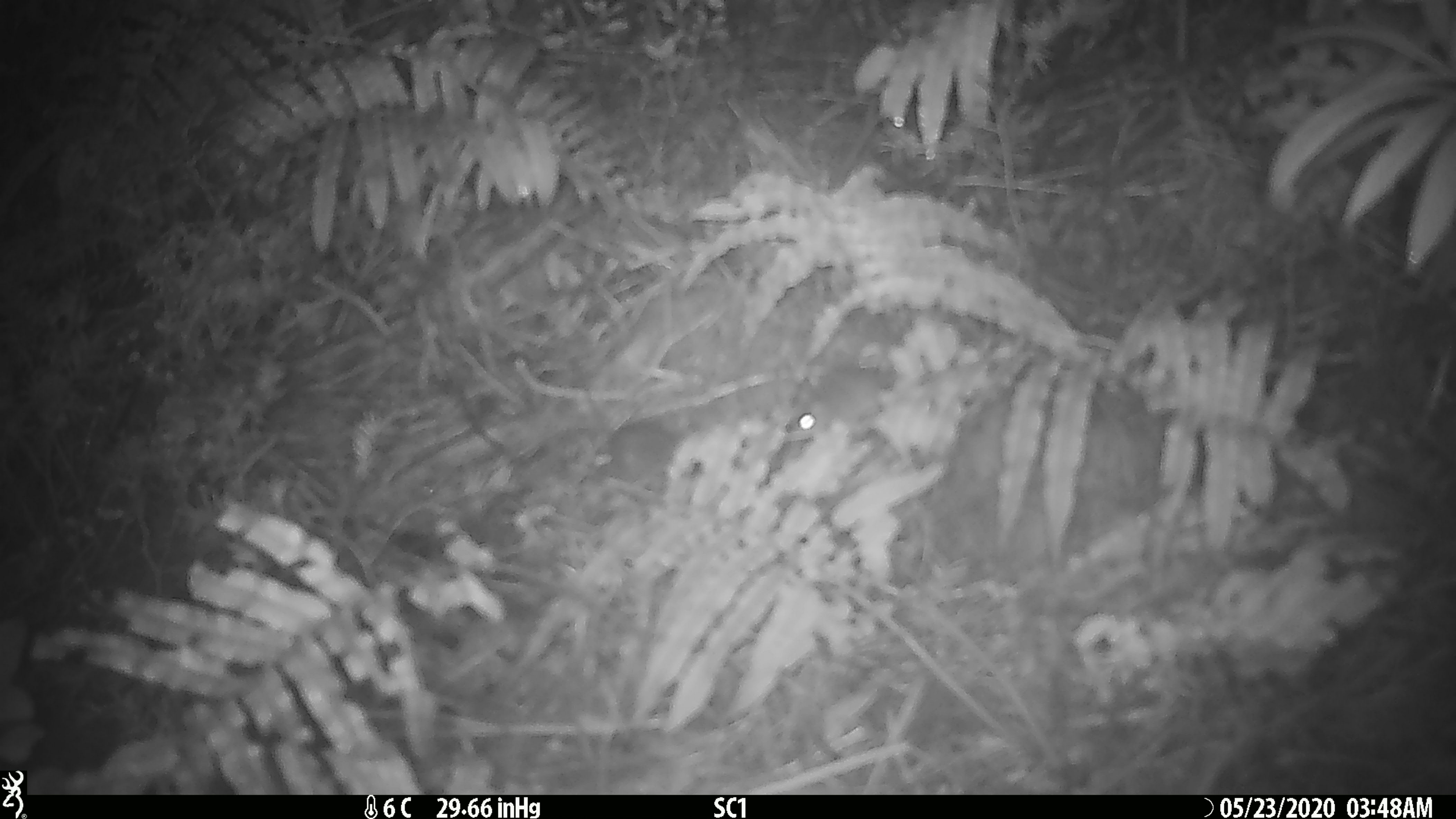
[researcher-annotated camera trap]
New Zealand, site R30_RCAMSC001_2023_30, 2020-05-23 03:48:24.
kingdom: Animalia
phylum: Chordata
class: Mammalia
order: Rodentia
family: Muridae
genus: Mus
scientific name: Mus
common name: mouse